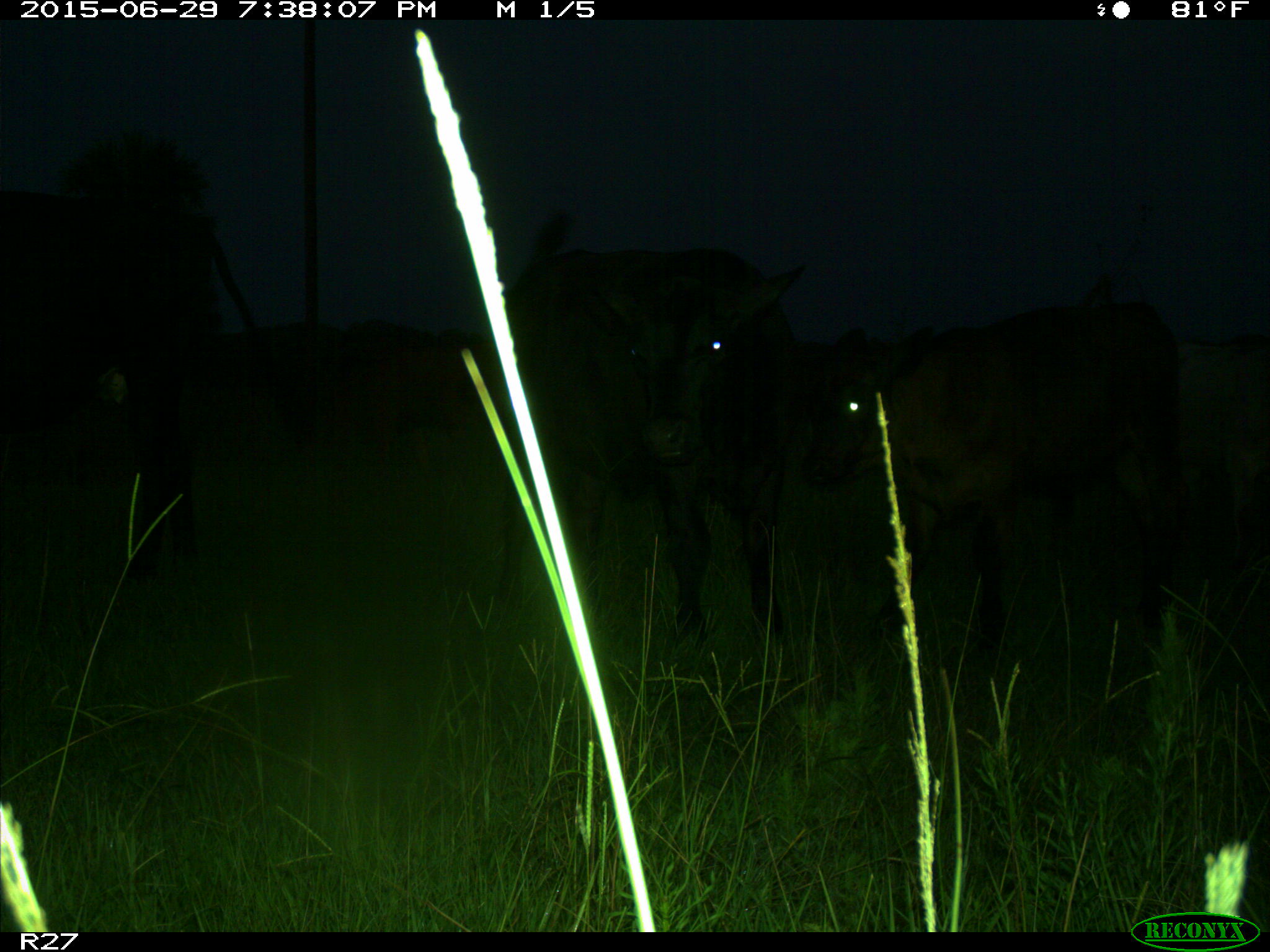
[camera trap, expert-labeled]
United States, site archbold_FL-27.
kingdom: Animalia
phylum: Chordata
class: Mammalia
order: Artiodactyla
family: Bovidae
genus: Bos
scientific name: Bos taurus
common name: domestic cow